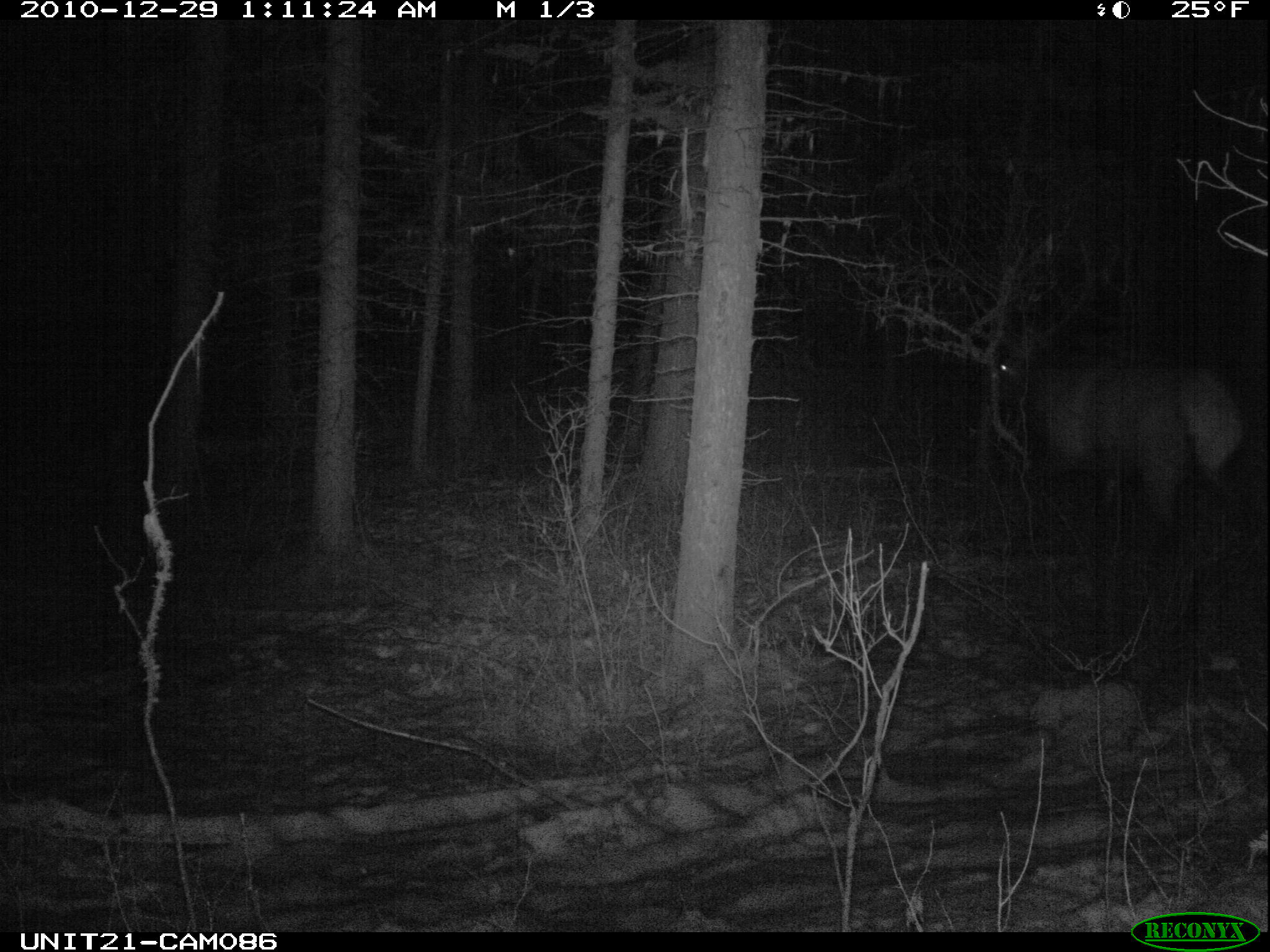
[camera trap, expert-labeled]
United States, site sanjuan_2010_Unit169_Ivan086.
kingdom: Animalia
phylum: Chordata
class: Mammalia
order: Artiodactyla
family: Cervidae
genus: Cervus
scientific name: Cervus elaphus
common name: red deer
Cervus elaphus (red deer).